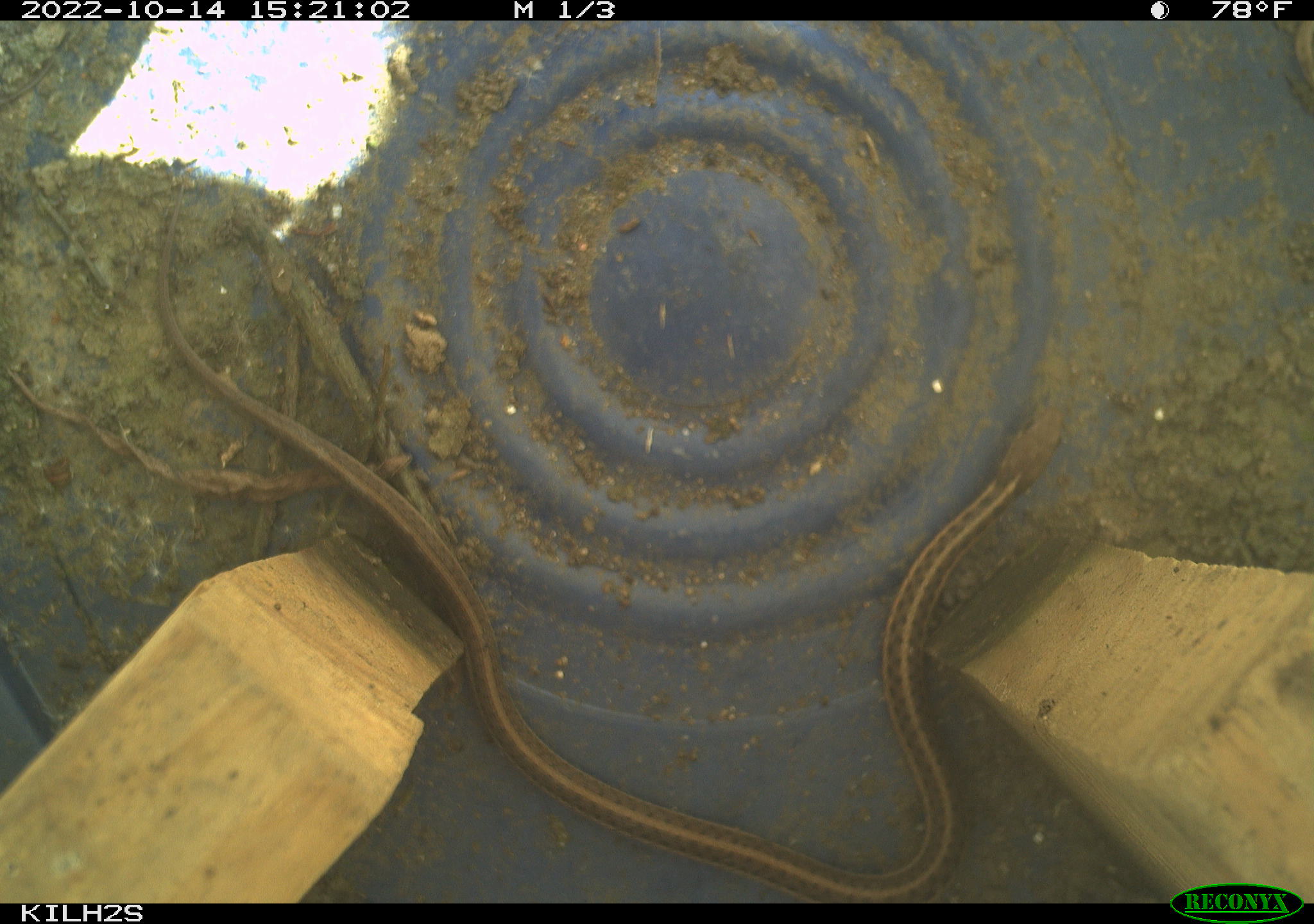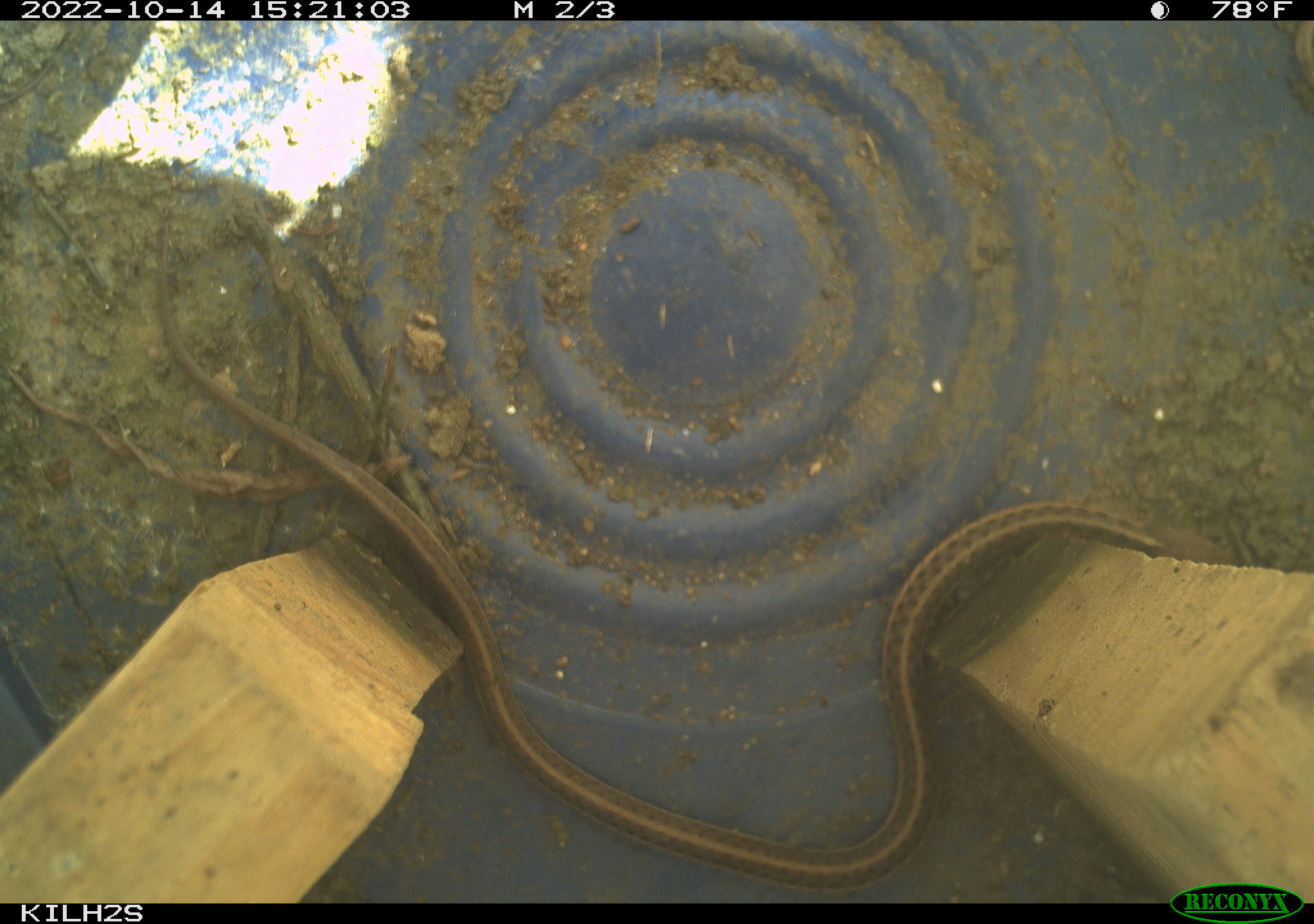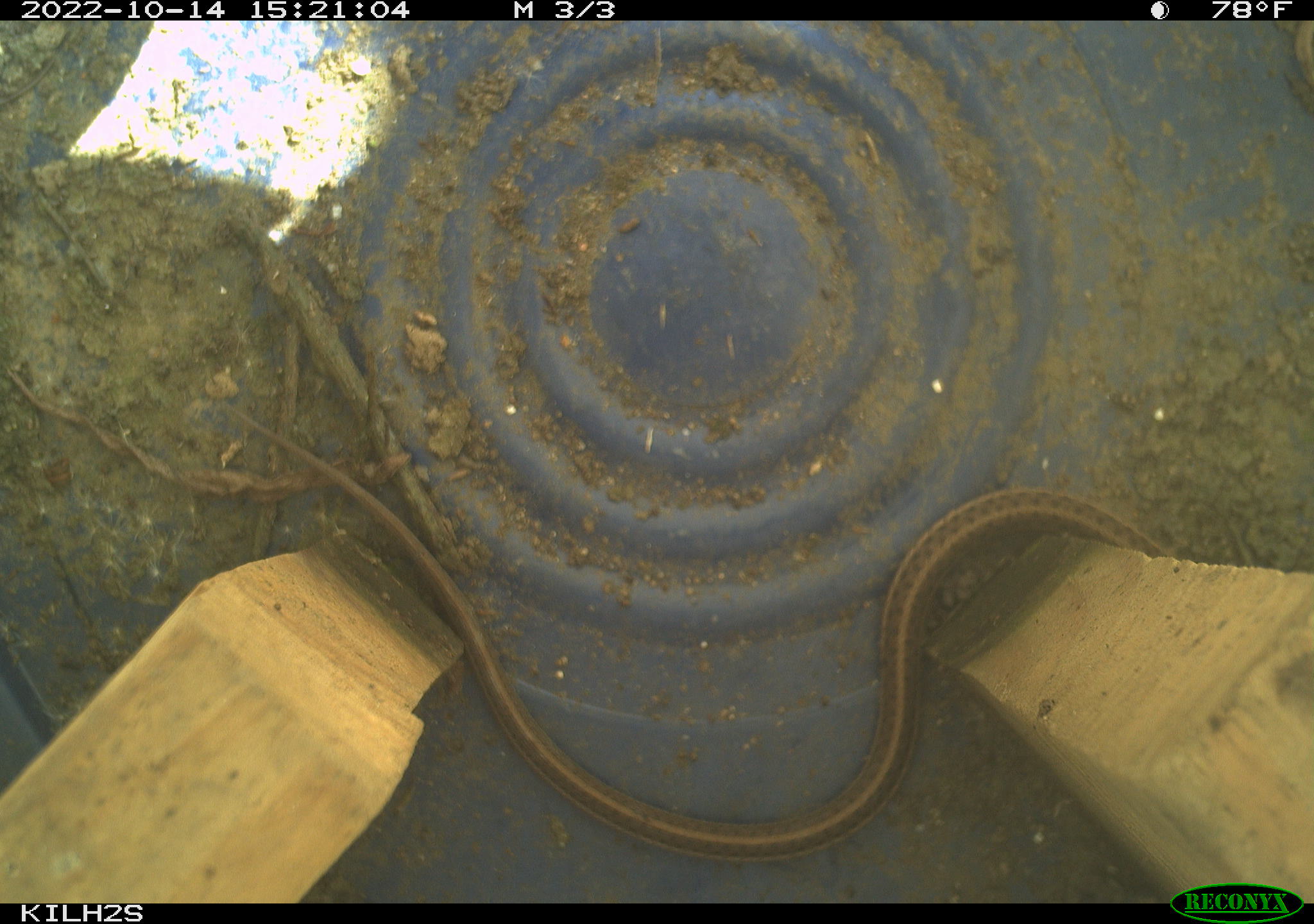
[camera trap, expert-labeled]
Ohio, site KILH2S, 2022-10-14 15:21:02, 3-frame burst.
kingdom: Animalia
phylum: Chordata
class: Reptilia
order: Squamata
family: Colubridae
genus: Thamnophis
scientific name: Thamnophis sirtalis sirtalis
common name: eastern gartersnake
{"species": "eastern gartersnake (Thamnophis sirtalis sirtalis)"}